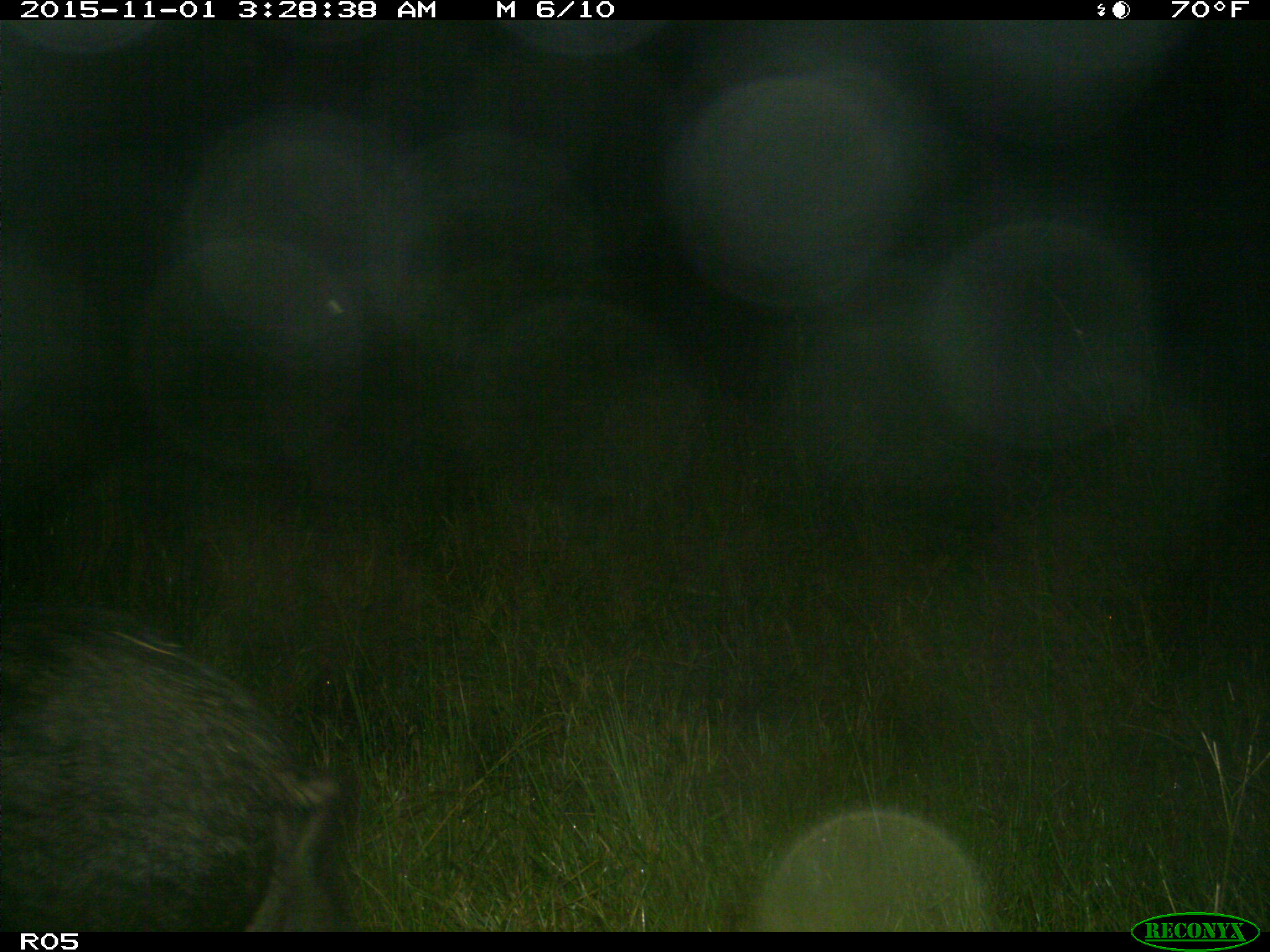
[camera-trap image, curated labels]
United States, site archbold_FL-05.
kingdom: Animalia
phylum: Chordata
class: Mammalia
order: Artiodactyla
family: Suidae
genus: Sus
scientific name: Sus scrofa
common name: wild boar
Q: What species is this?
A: Sus scrofa (wild boar).